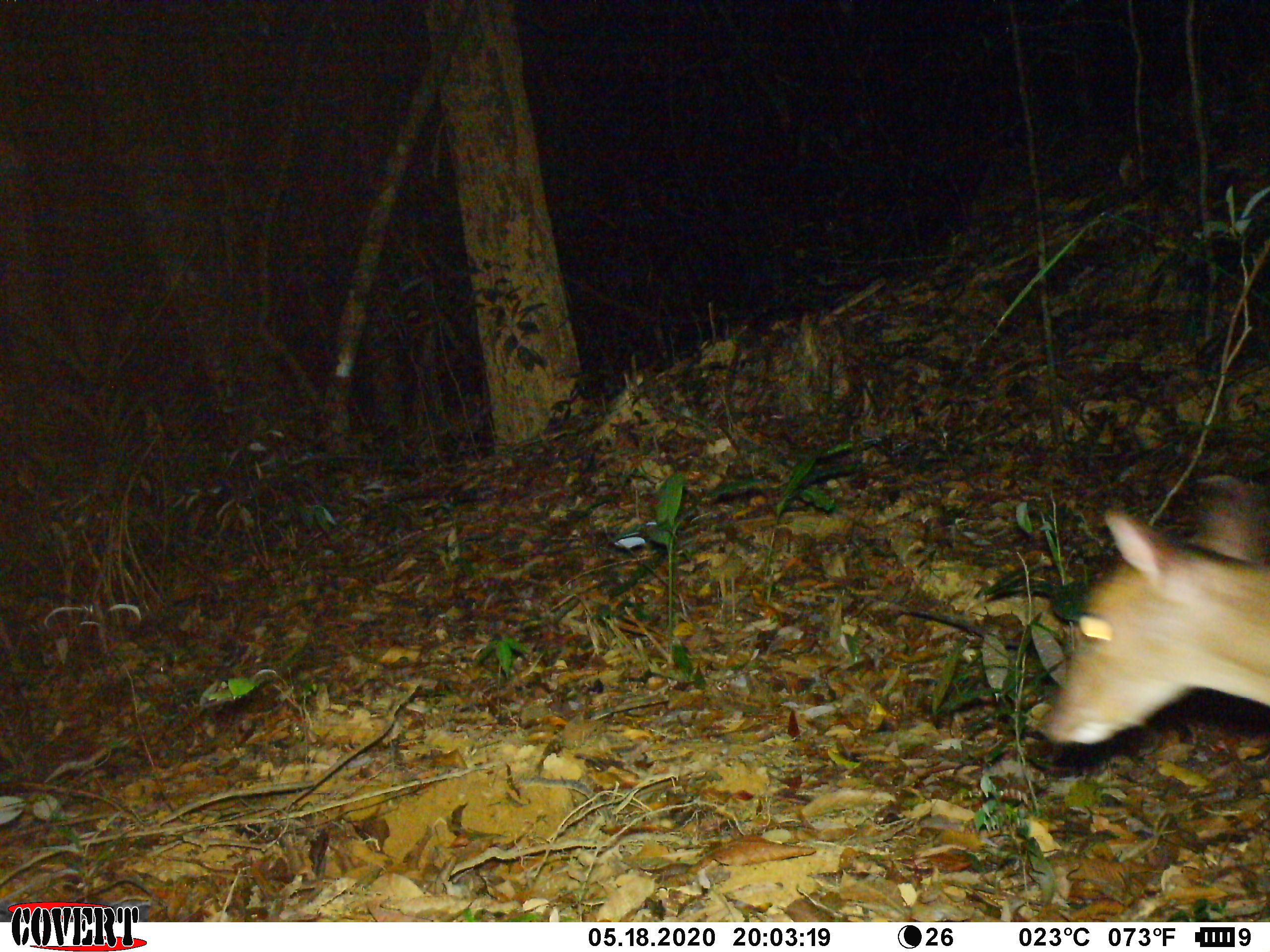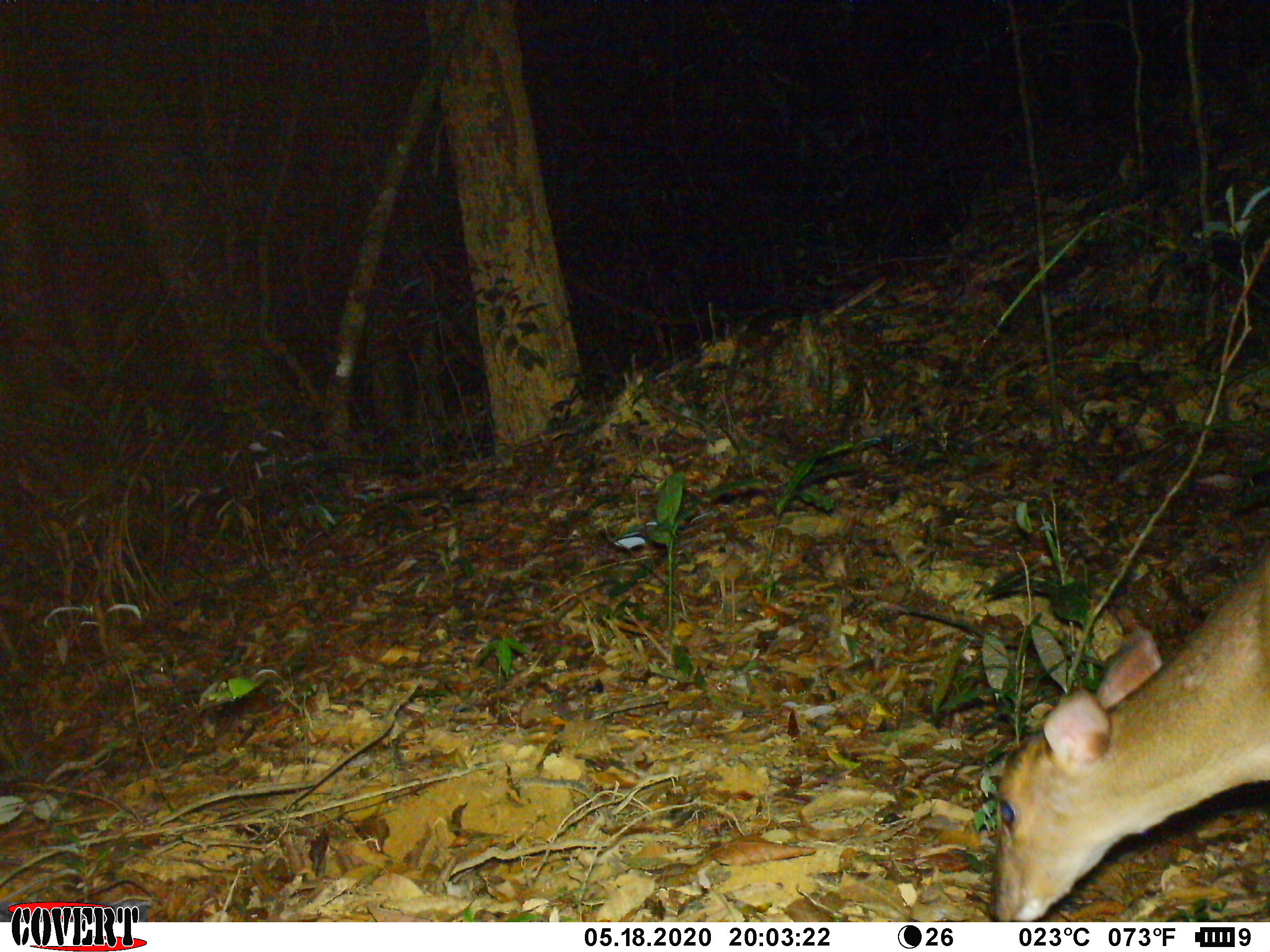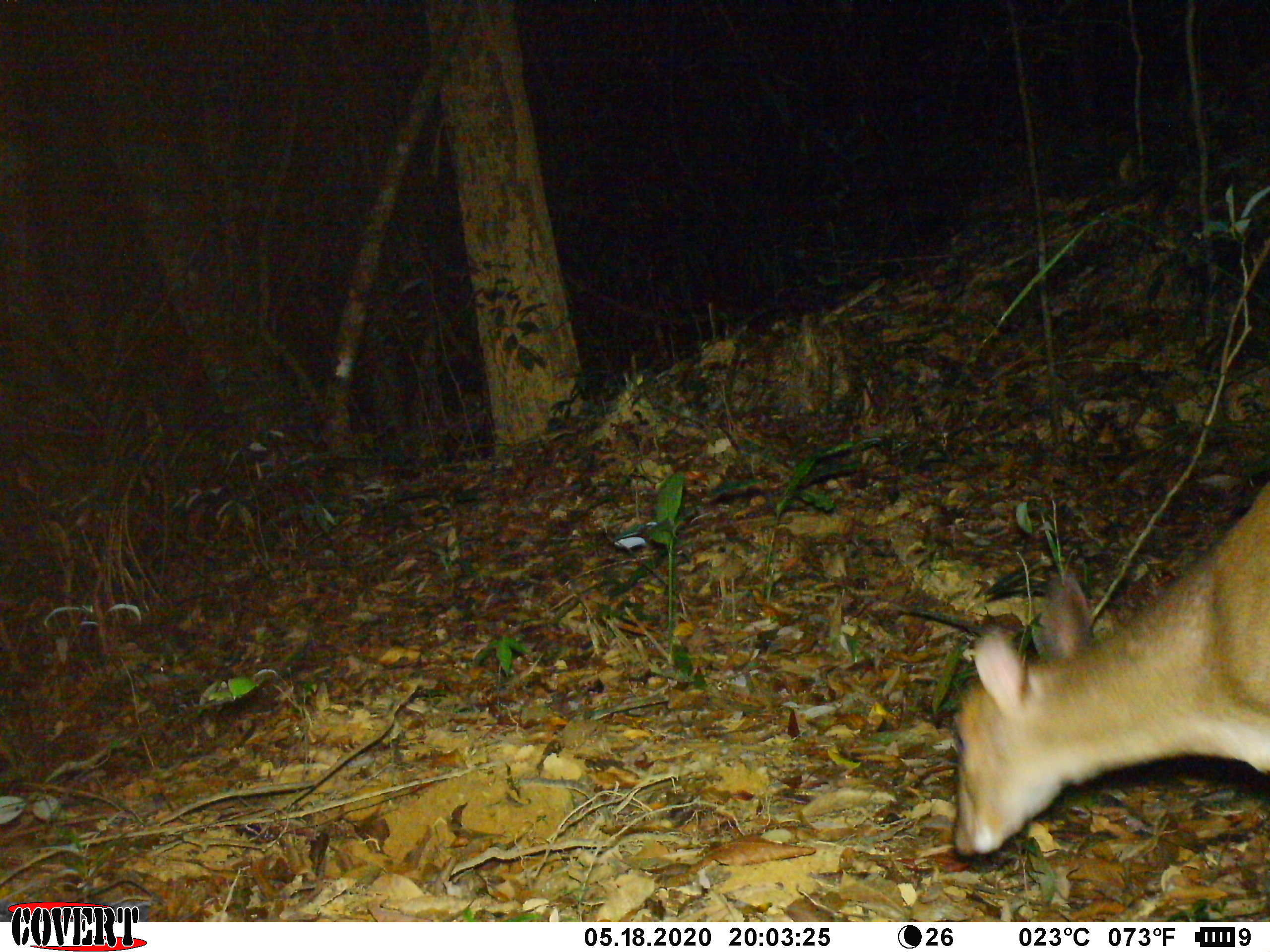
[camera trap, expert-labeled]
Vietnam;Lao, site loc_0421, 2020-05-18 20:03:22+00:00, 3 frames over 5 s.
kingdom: Animalia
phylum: Chordata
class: Mammalia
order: Artiodactyla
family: Cervidae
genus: Muntiacus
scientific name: Muntiacus vuquangensis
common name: large-antlered muntjac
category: large antlered muntjac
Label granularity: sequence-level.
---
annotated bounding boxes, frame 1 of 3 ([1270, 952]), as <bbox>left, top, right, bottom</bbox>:
large antlered muntjac: <bbox>1028, 478, 1268, 748</bbox>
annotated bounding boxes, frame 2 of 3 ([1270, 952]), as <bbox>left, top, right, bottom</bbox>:
large antlered muntjac: <bbox>990, 529, 1270, 922</bbox>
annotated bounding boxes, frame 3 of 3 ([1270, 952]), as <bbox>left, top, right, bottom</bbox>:
large antlered muntjac: <bbox>945, 478, 1267, 855</bbox>